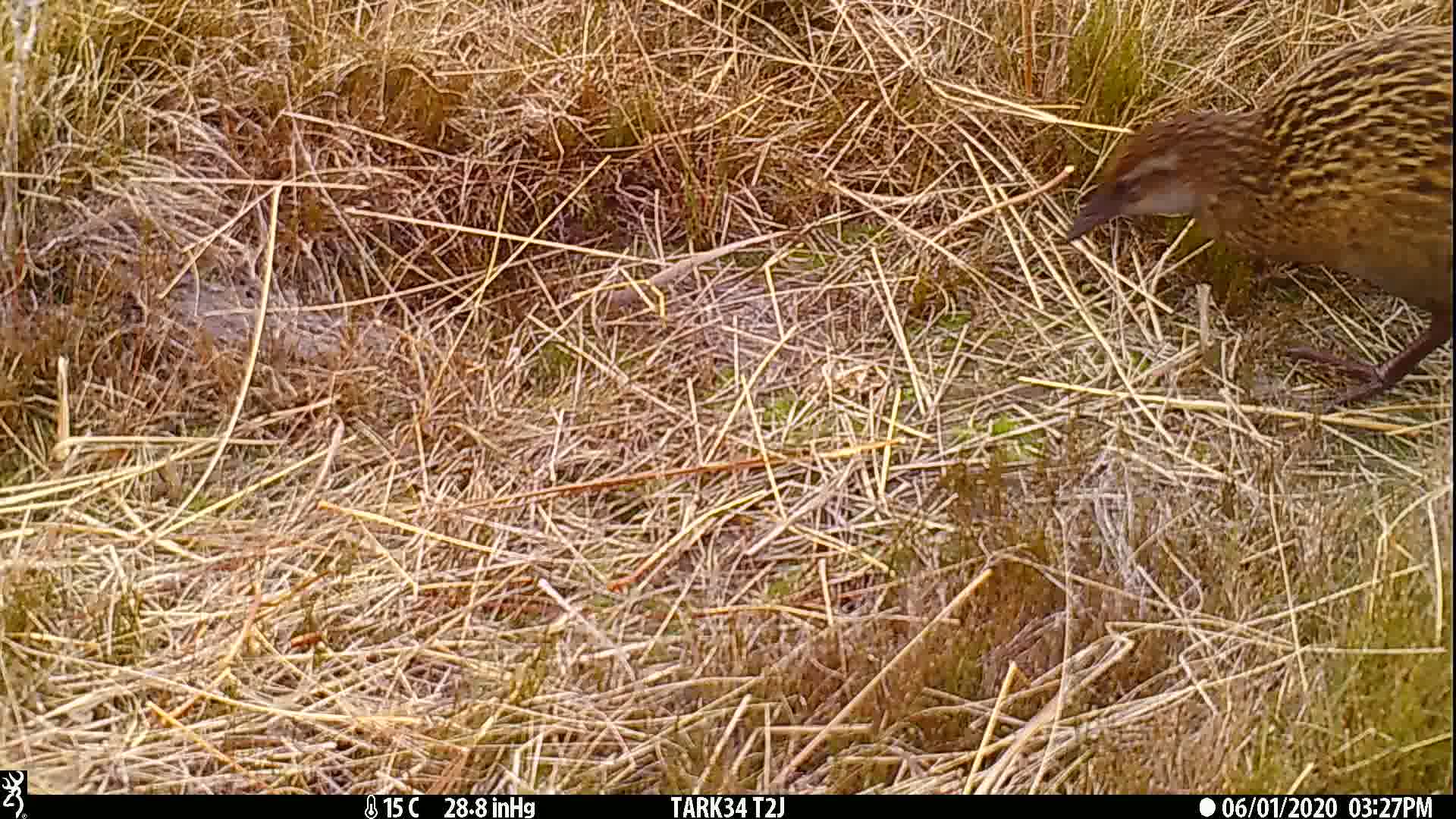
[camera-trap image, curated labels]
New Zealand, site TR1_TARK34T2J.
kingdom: Animalia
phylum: Chordata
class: Aves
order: Gruiformes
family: Rallidae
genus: Gallirallus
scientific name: Gallirallus australis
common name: weka